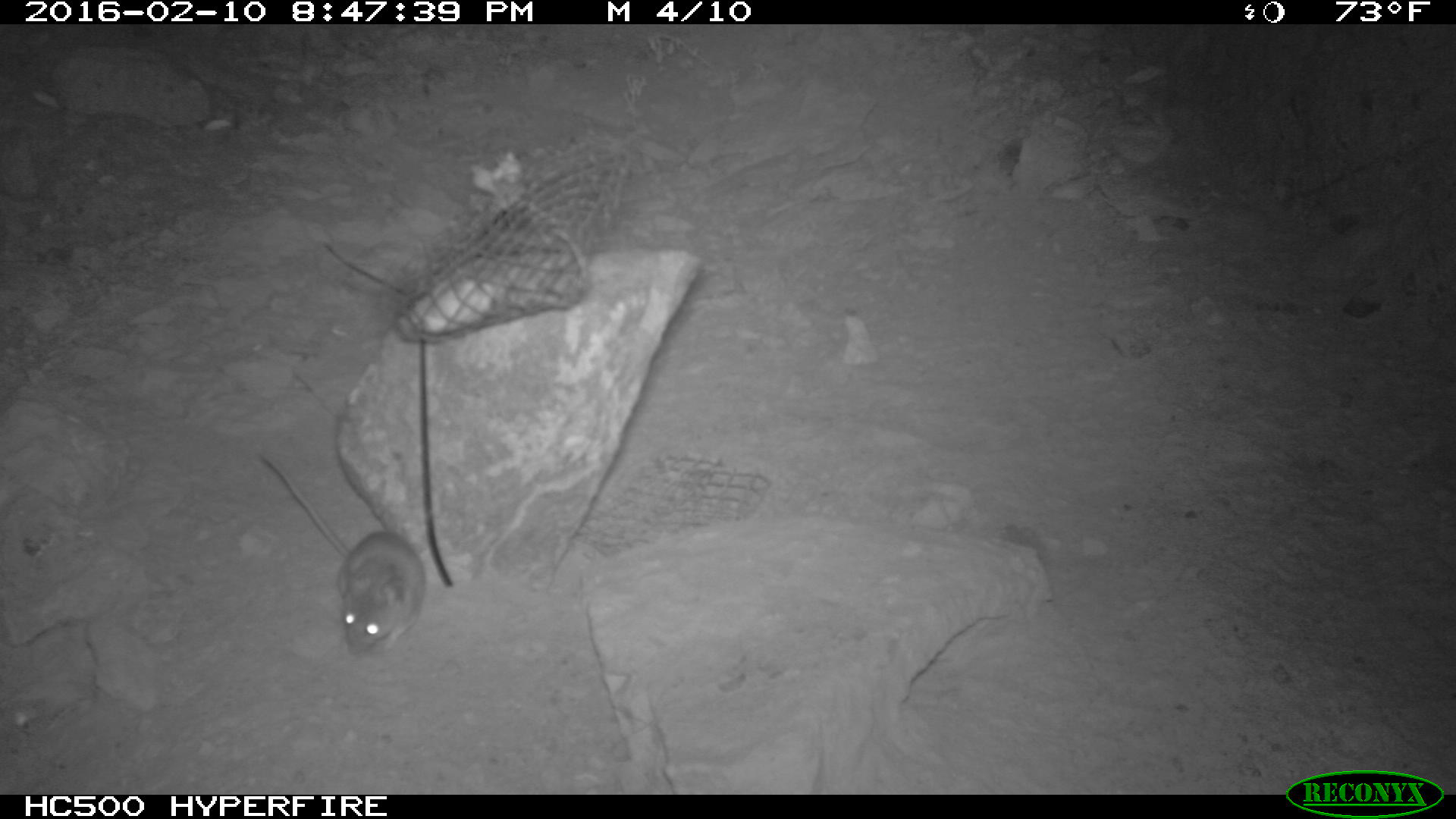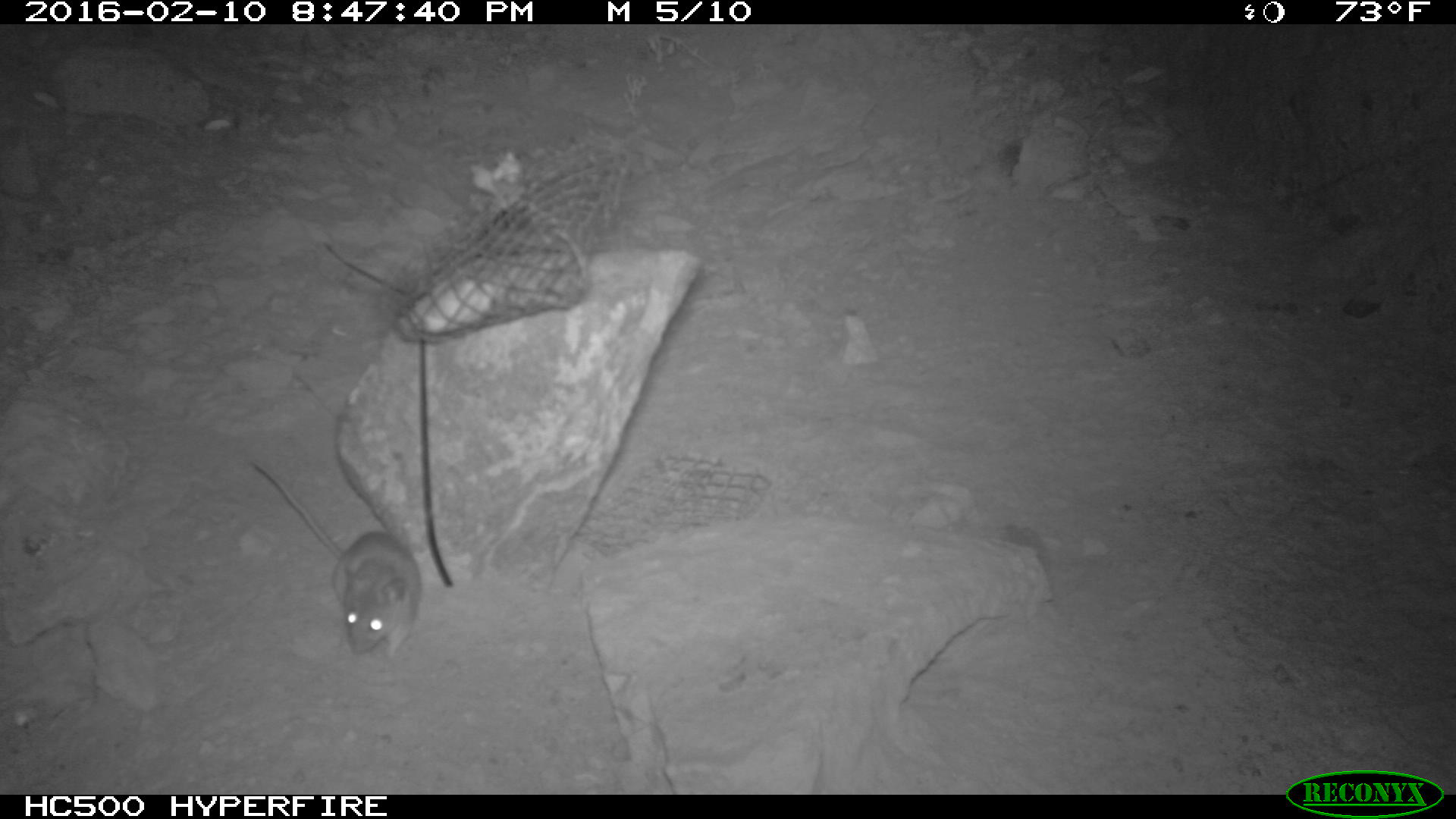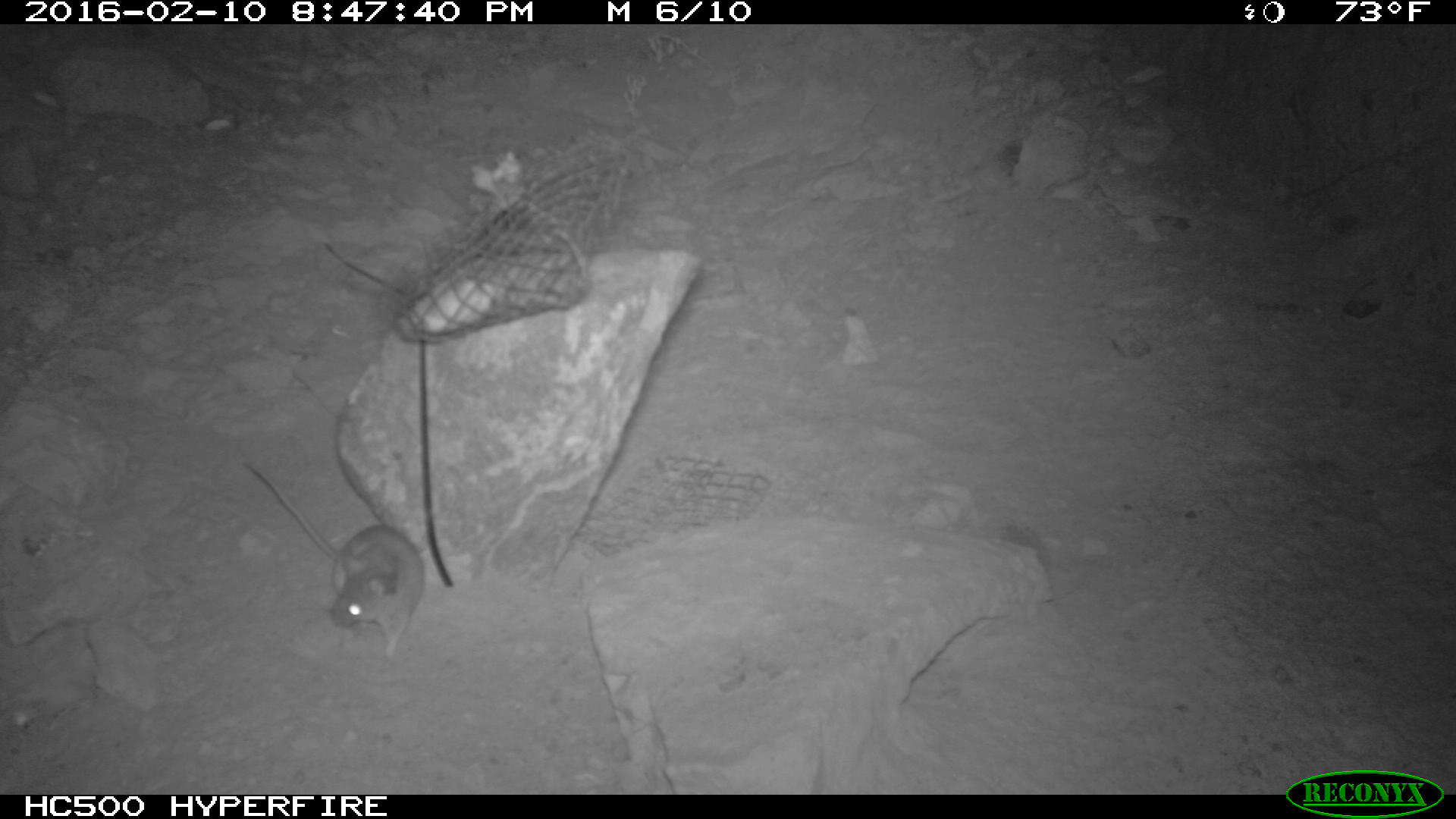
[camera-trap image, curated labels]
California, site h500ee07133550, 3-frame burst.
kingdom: Animalia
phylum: Chordata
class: Mammalia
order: Rodentia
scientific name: Rodentia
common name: rodent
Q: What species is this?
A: Rodent (Rodentia).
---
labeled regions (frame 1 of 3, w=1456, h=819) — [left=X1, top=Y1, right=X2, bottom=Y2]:
rodent: [left=259, top=450, right=427, bottom=661]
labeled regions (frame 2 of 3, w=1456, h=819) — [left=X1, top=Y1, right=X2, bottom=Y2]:
rodent: [left=251, top=455, right=419, bottom=658]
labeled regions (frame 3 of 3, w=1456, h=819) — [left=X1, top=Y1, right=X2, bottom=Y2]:
rodent: [left=243, top=462, right=425, bottom=662]